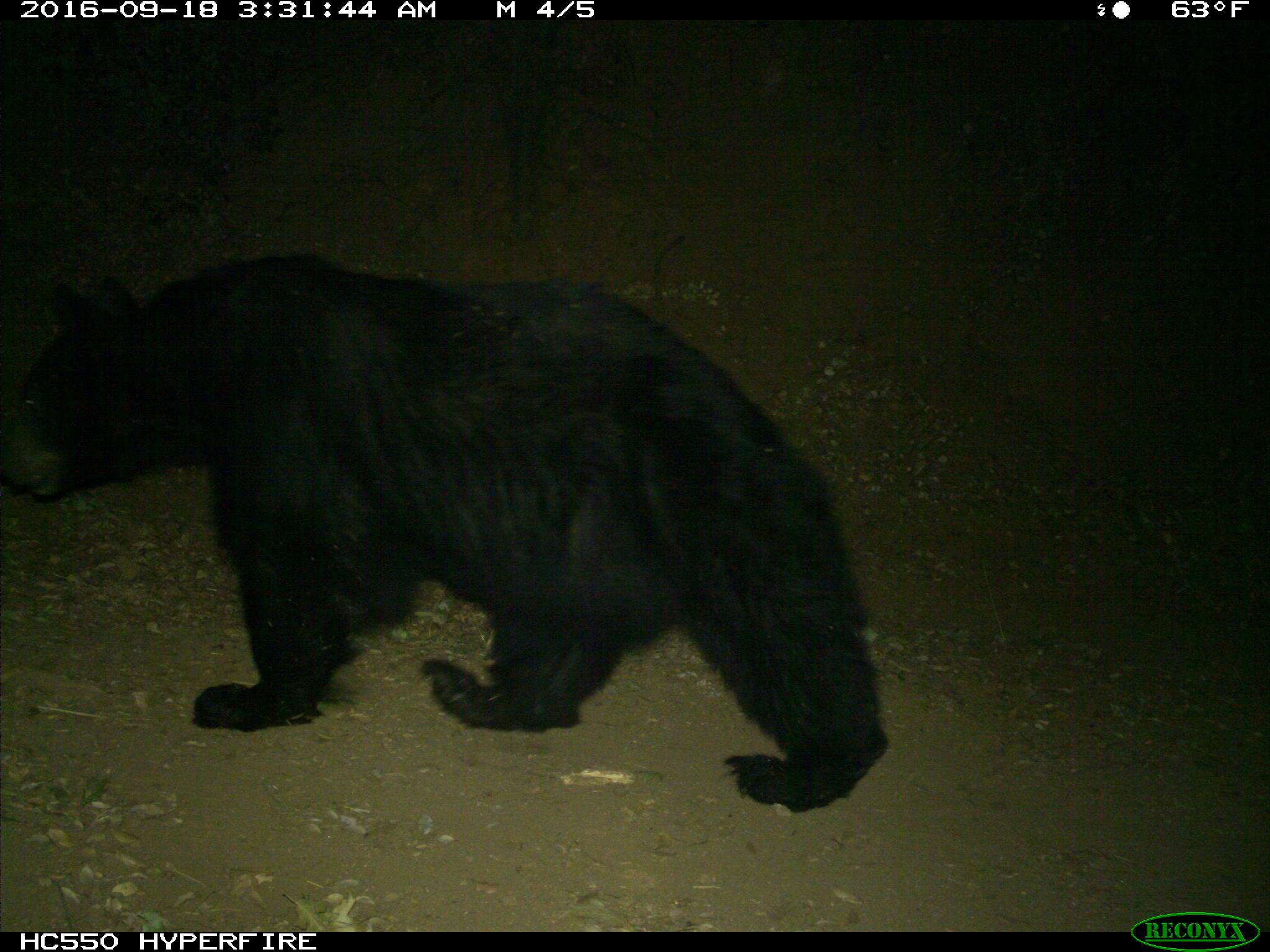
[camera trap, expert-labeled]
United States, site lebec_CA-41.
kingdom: Animalia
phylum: Chordata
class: Mammalia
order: Carnivora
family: Ursidae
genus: Ursus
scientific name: Ursus americanus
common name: american black bear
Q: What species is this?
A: Ursus americanus (american black bear).